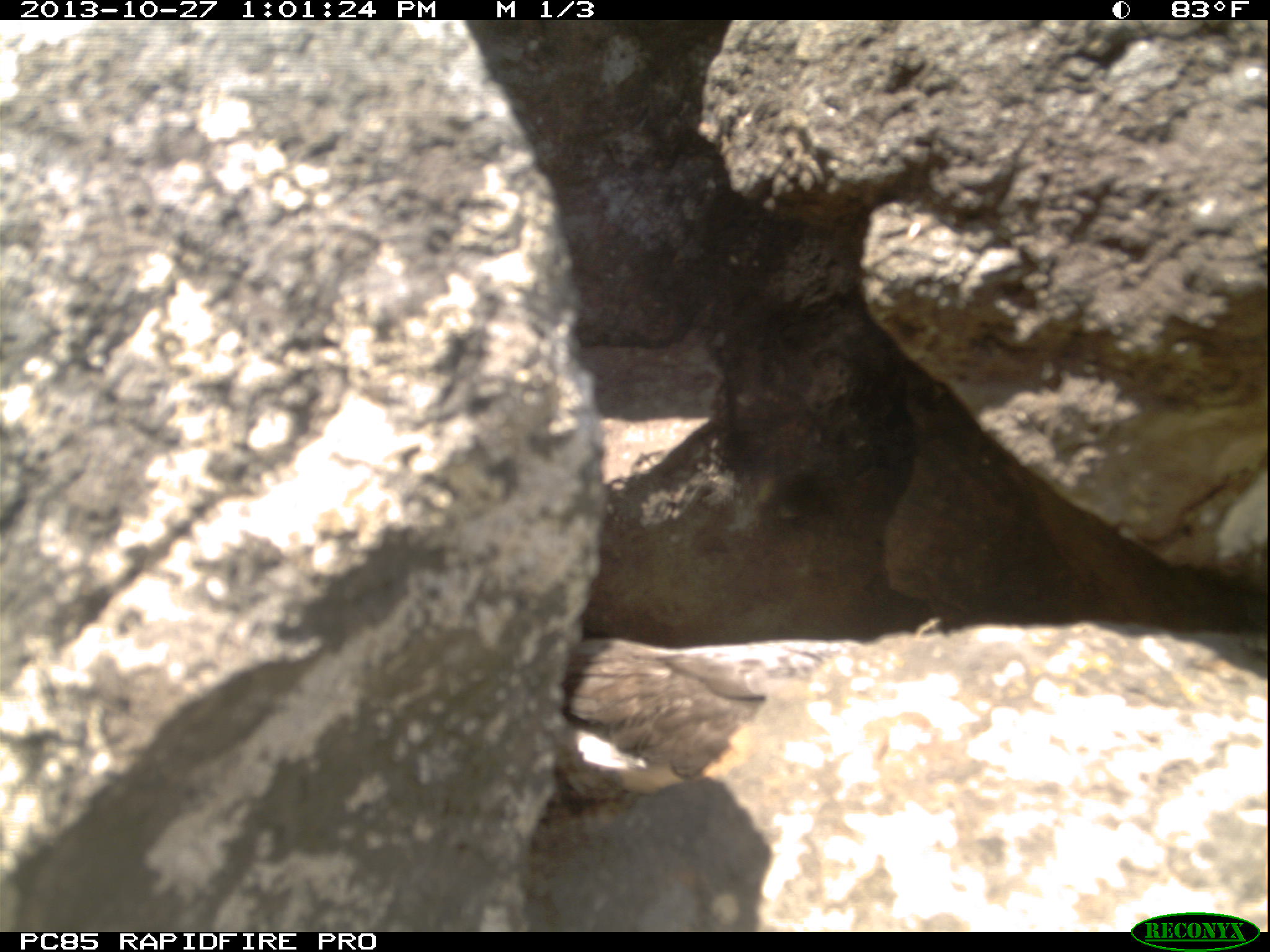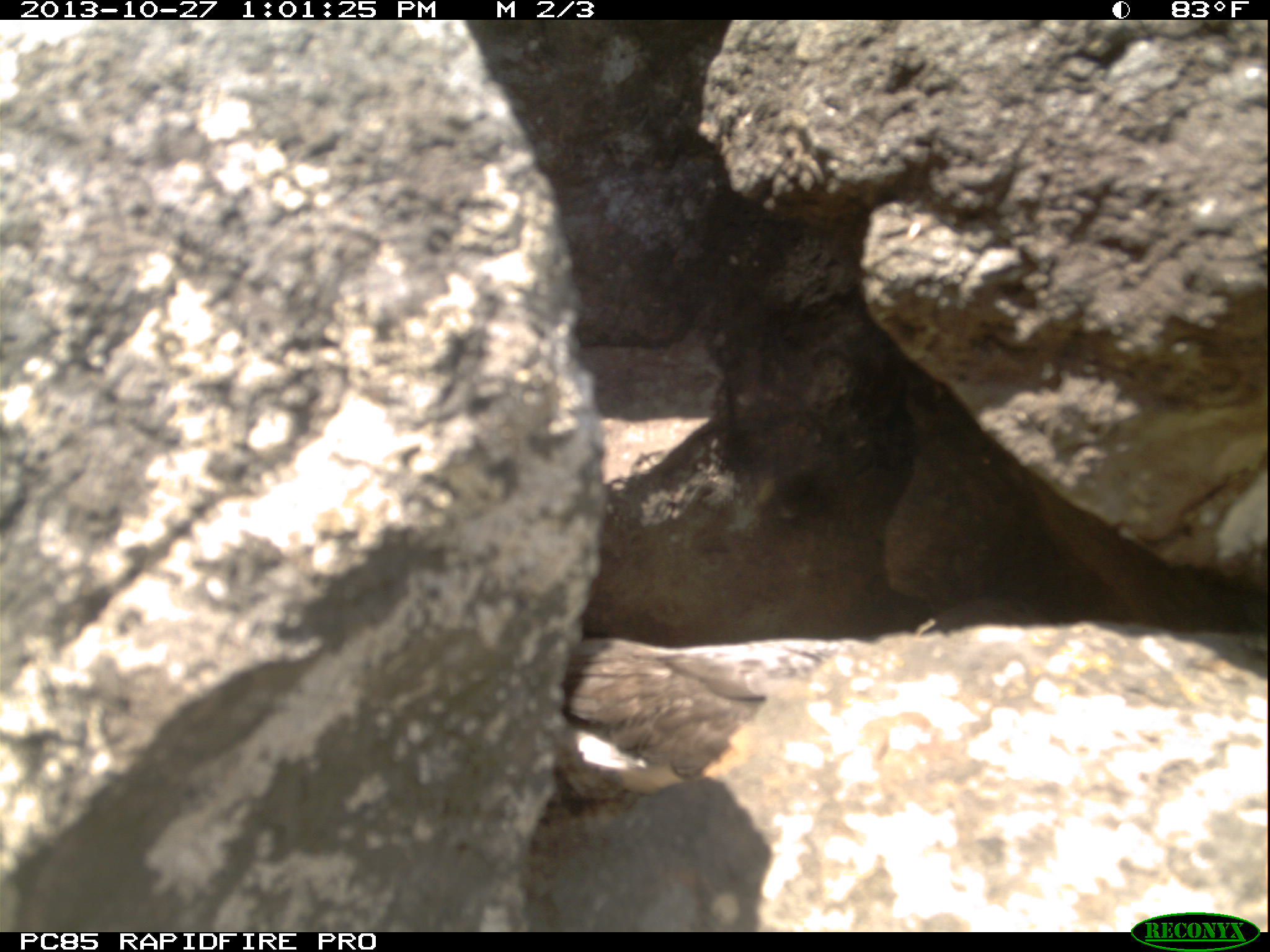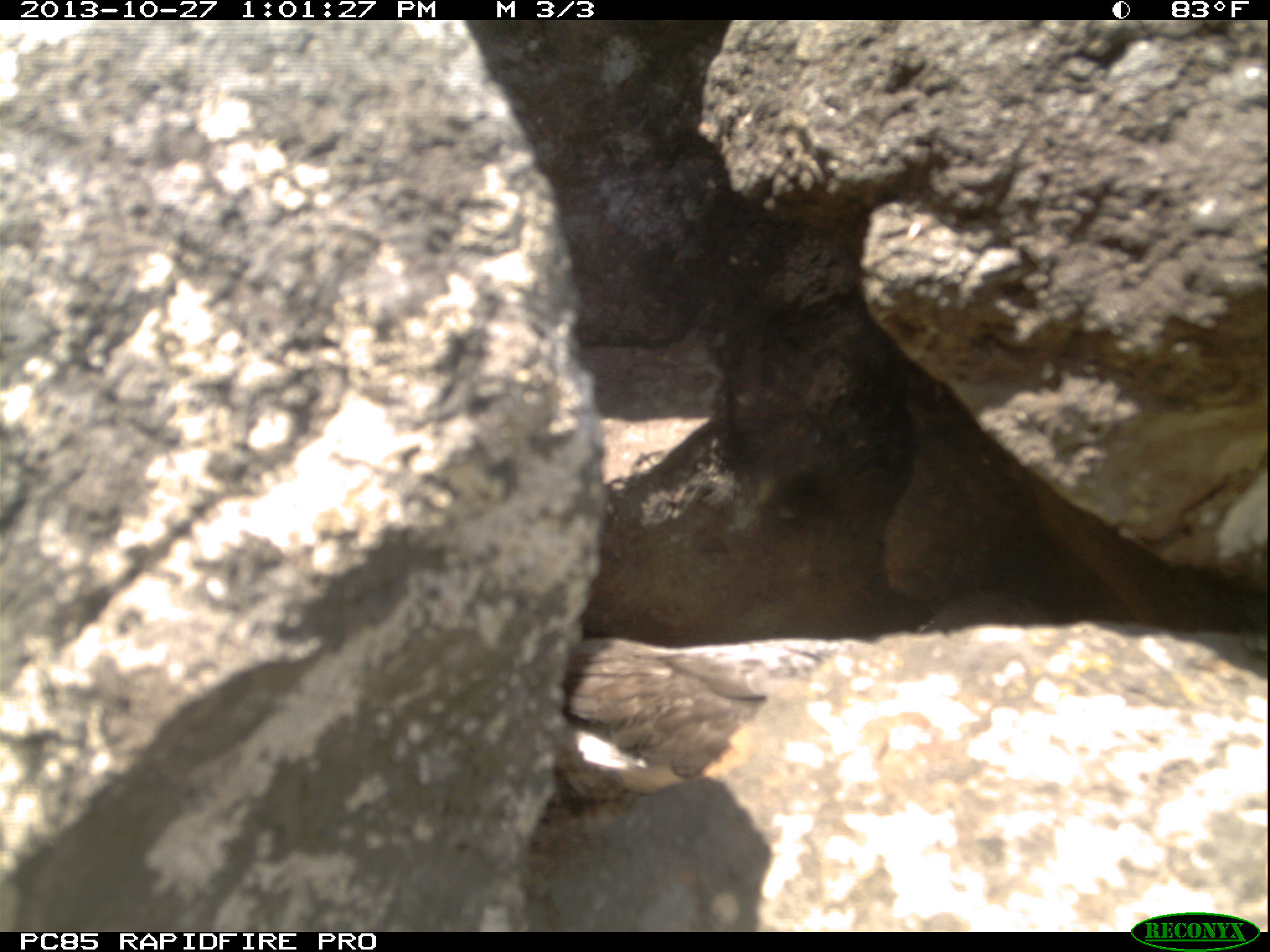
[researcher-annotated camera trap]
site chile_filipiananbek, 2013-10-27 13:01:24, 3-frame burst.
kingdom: Animalia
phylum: Chordata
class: Aves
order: Procellariiformes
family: Procellariidae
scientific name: Procellariidae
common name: petrel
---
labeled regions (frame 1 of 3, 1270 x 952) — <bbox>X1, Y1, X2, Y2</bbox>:
petrel: <bbox>538, 637, 871, 807</bbox>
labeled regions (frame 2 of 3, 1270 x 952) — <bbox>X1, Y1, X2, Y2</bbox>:
petrel: <bbox>539, 607, 901, 809</bbox>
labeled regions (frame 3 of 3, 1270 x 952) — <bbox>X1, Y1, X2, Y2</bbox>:
petrel: <bbox>543, 616, 890, 801</bbox>